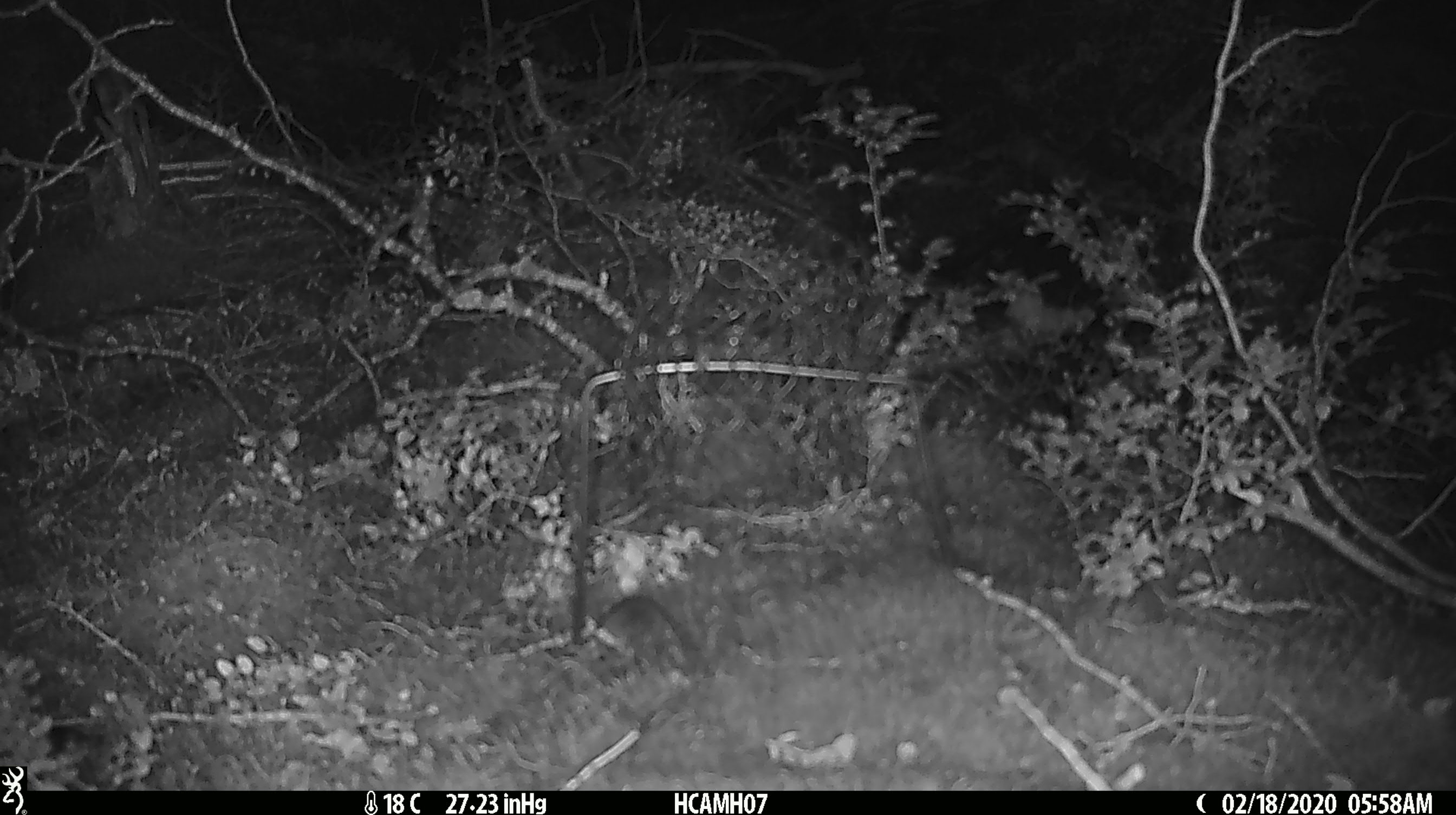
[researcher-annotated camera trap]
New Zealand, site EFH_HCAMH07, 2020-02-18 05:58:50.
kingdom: Animalia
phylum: Chordata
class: Mammalia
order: Rodentia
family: Muridae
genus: Mus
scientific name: Mus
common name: mouse